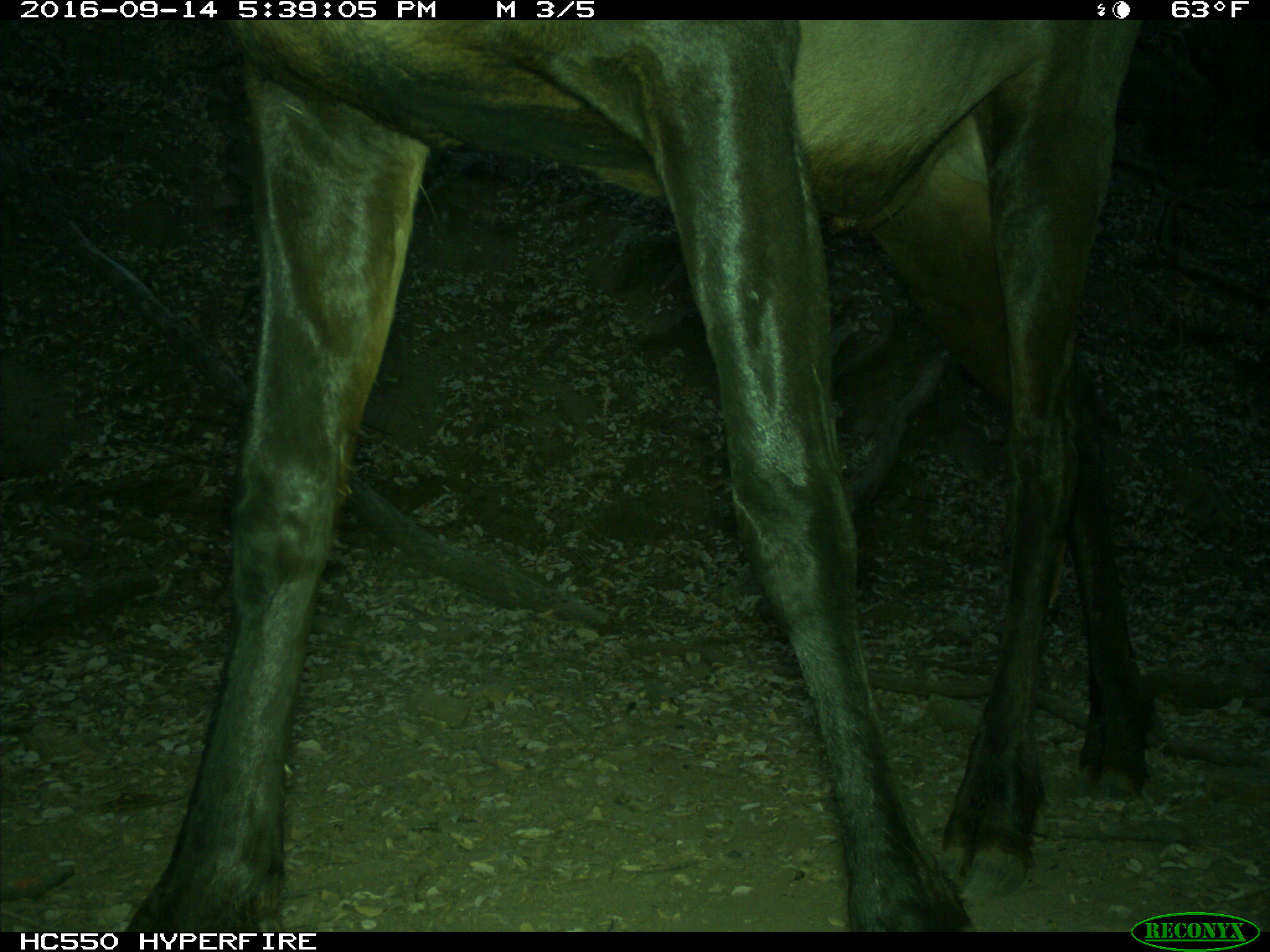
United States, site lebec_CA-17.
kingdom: Animalia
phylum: Chordata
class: Mammalia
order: Artiodactyla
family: Cervidae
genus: Cervus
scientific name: Cervus canadensis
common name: elk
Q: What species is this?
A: Cervus canadensis (elk).